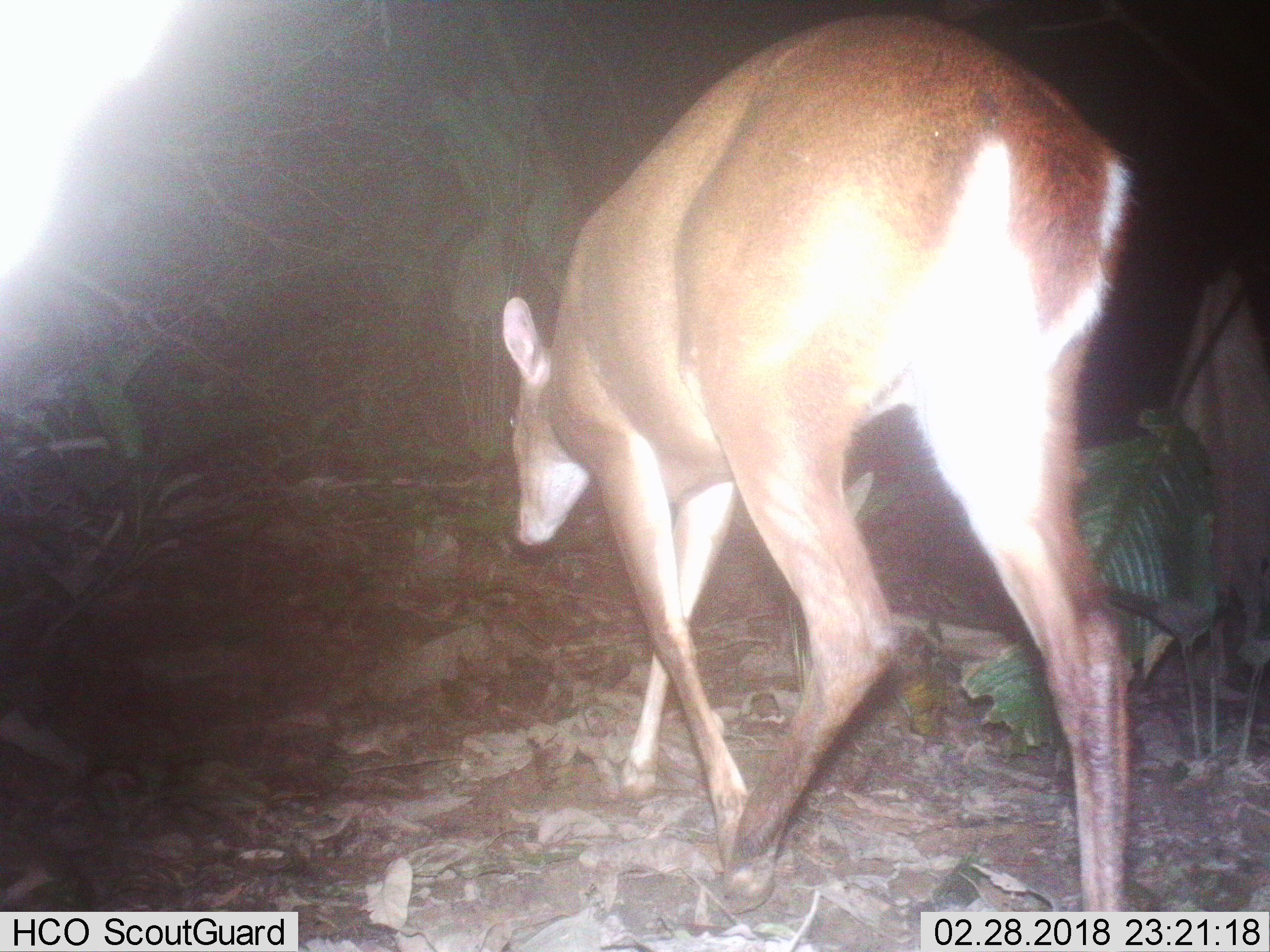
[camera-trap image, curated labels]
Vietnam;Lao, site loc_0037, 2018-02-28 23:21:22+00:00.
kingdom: Animalia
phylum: Chordata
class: Mammalia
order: Artiodactyla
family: Cervidae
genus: Muntiacus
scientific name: Muntiacus vuquangensis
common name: large-antlered muntjac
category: large antlered muntjac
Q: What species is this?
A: Large antlered muntjac (large-antlered muntjac) (Muntiacus vuquangensis).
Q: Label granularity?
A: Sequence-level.